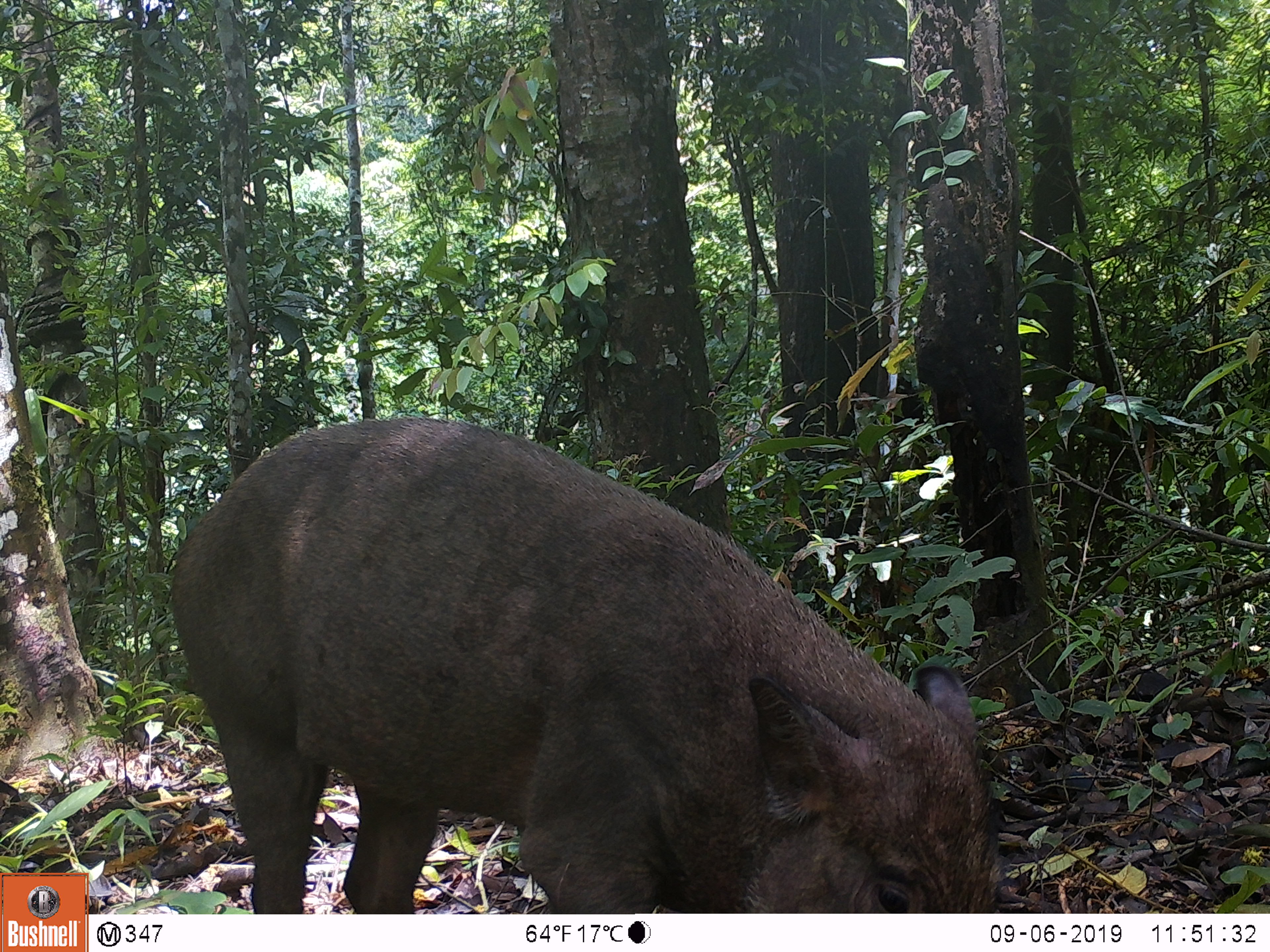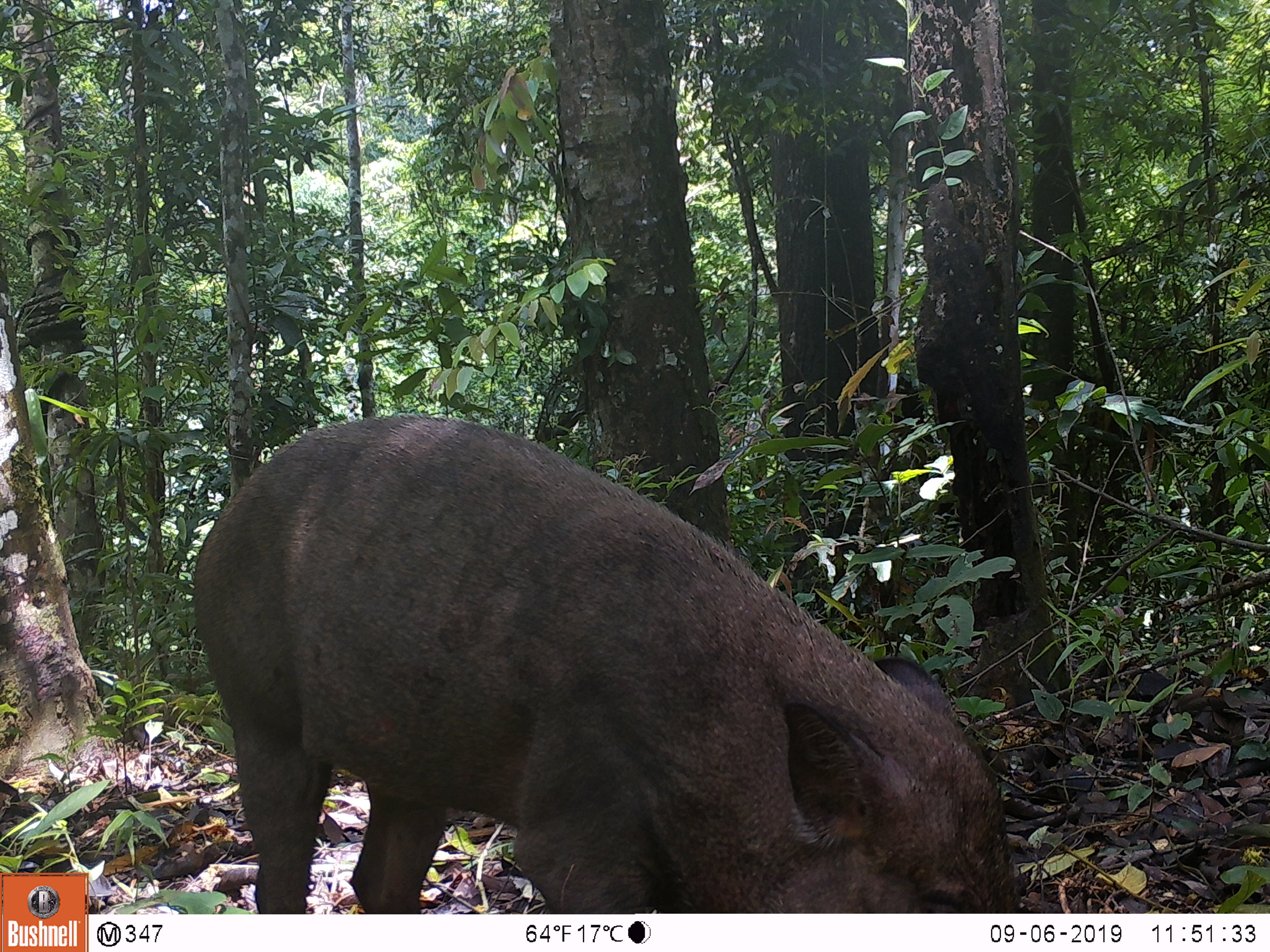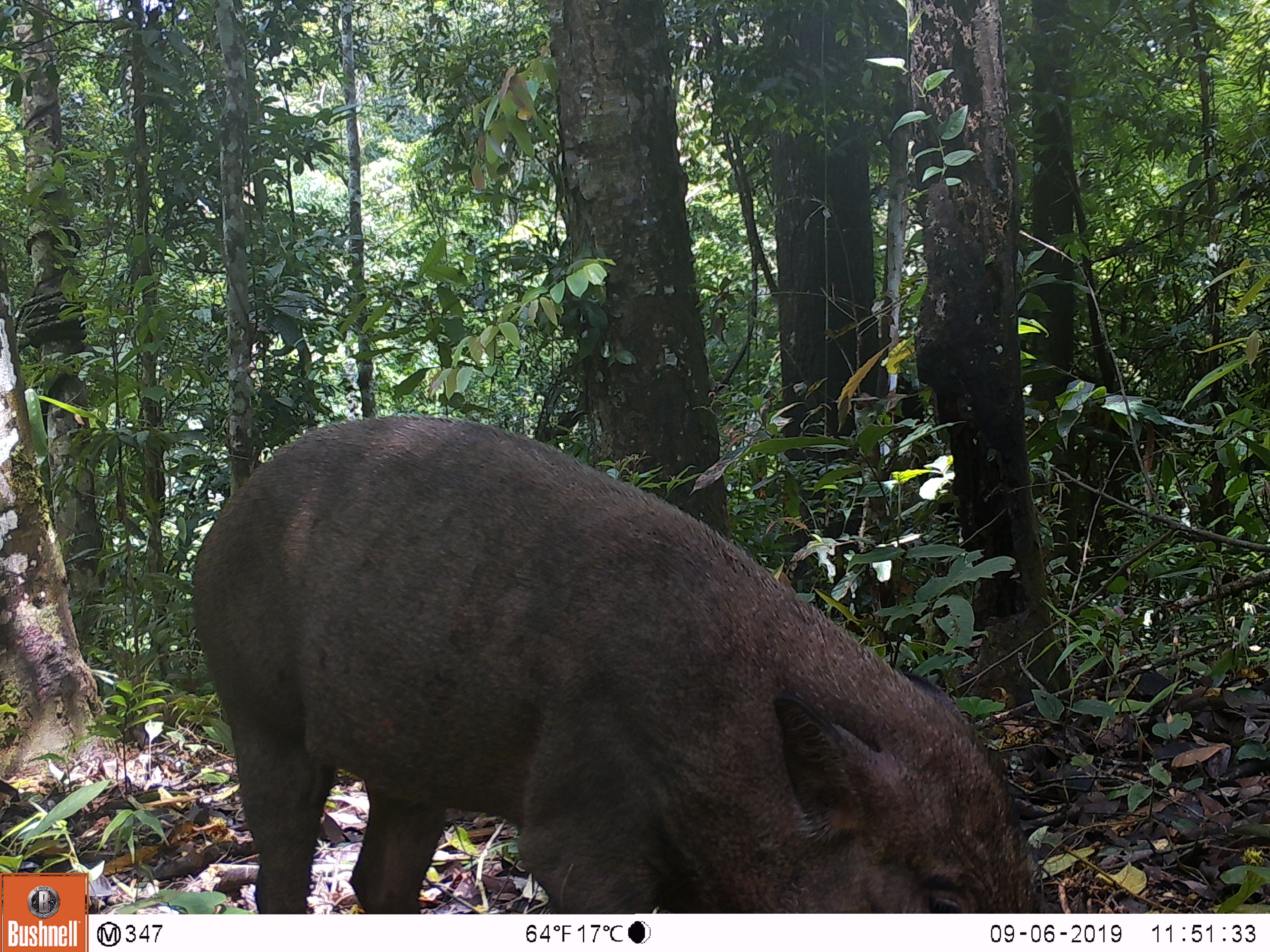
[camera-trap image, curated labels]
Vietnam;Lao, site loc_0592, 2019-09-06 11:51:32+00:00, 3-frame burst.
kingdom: Animalia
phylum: Chordata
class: Mammalia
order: Artiodactyla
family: Suidae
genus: Sus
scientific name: Sus scrofa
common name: eurasian wild pig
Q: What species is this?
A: Eurasian wild pig (Sus scrofa).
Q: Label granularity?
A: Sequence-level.